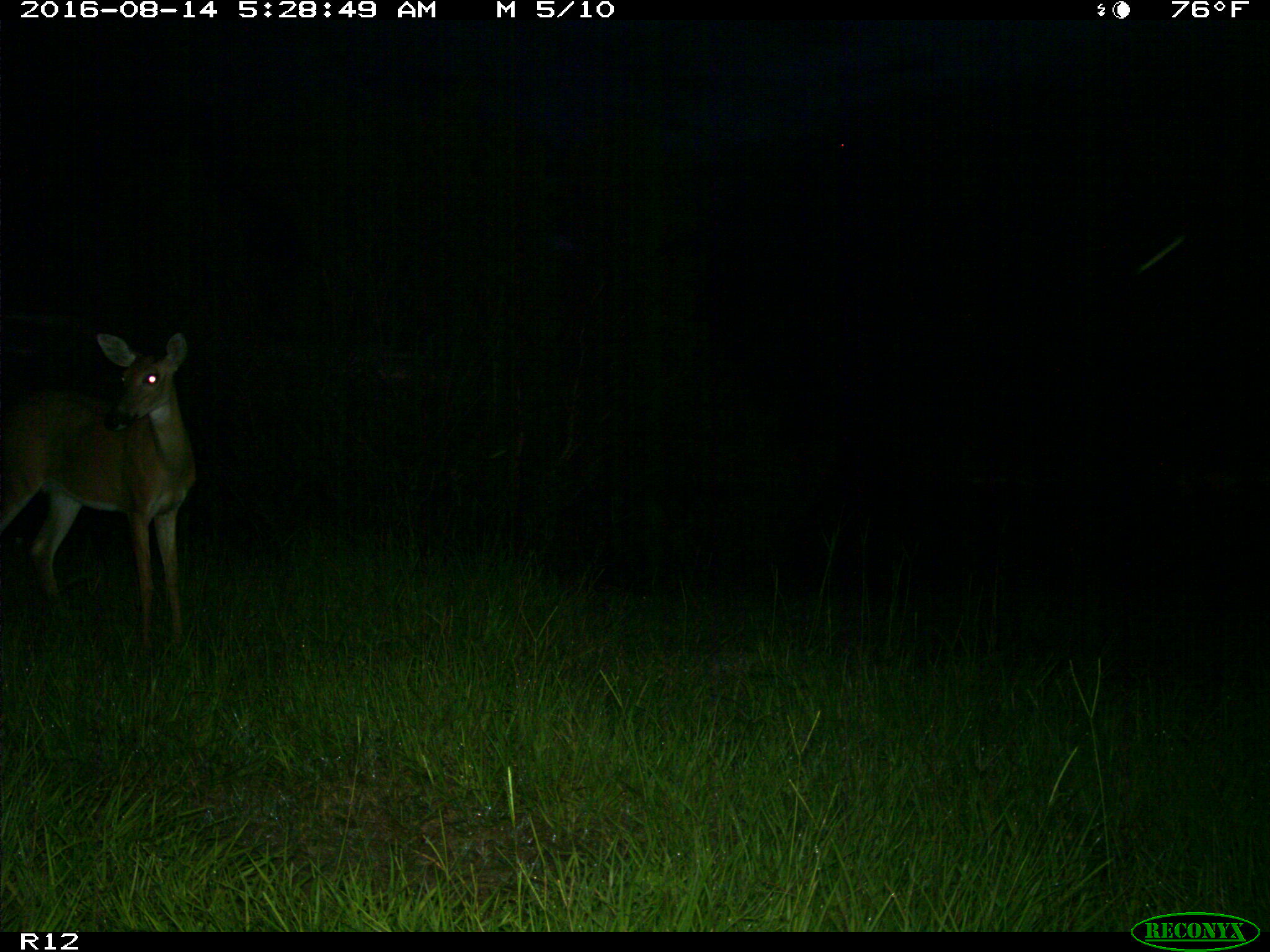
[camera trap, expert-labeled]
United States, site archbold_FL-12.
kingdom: Animalia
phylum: Chordata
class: Mammalia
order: Artiodactyla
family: Cervidae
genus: Odocoileus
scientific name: Odocoileus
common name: deer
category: unidentified deer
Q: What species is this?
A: Unidentified deer (deer) (Odocoileus).